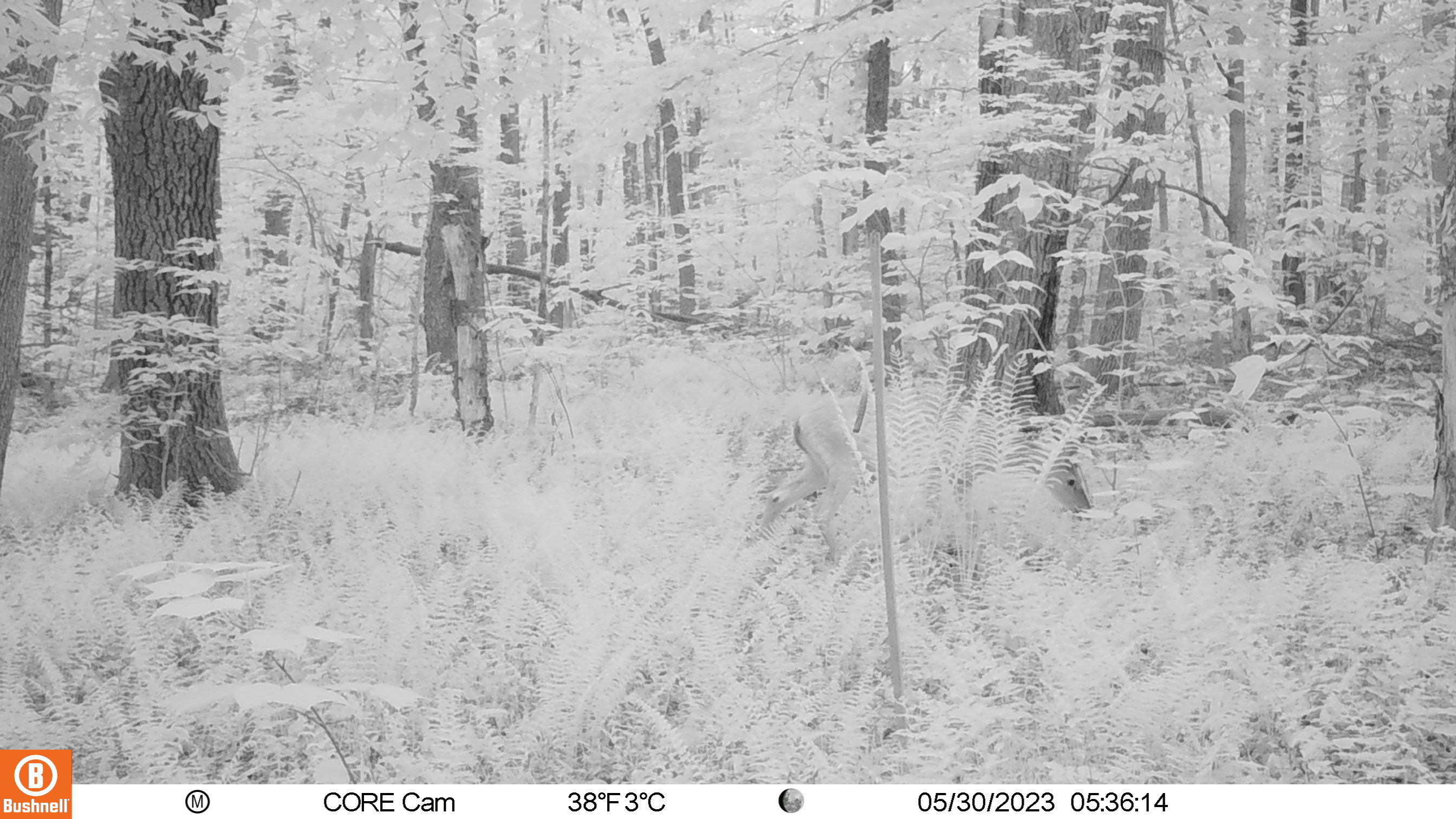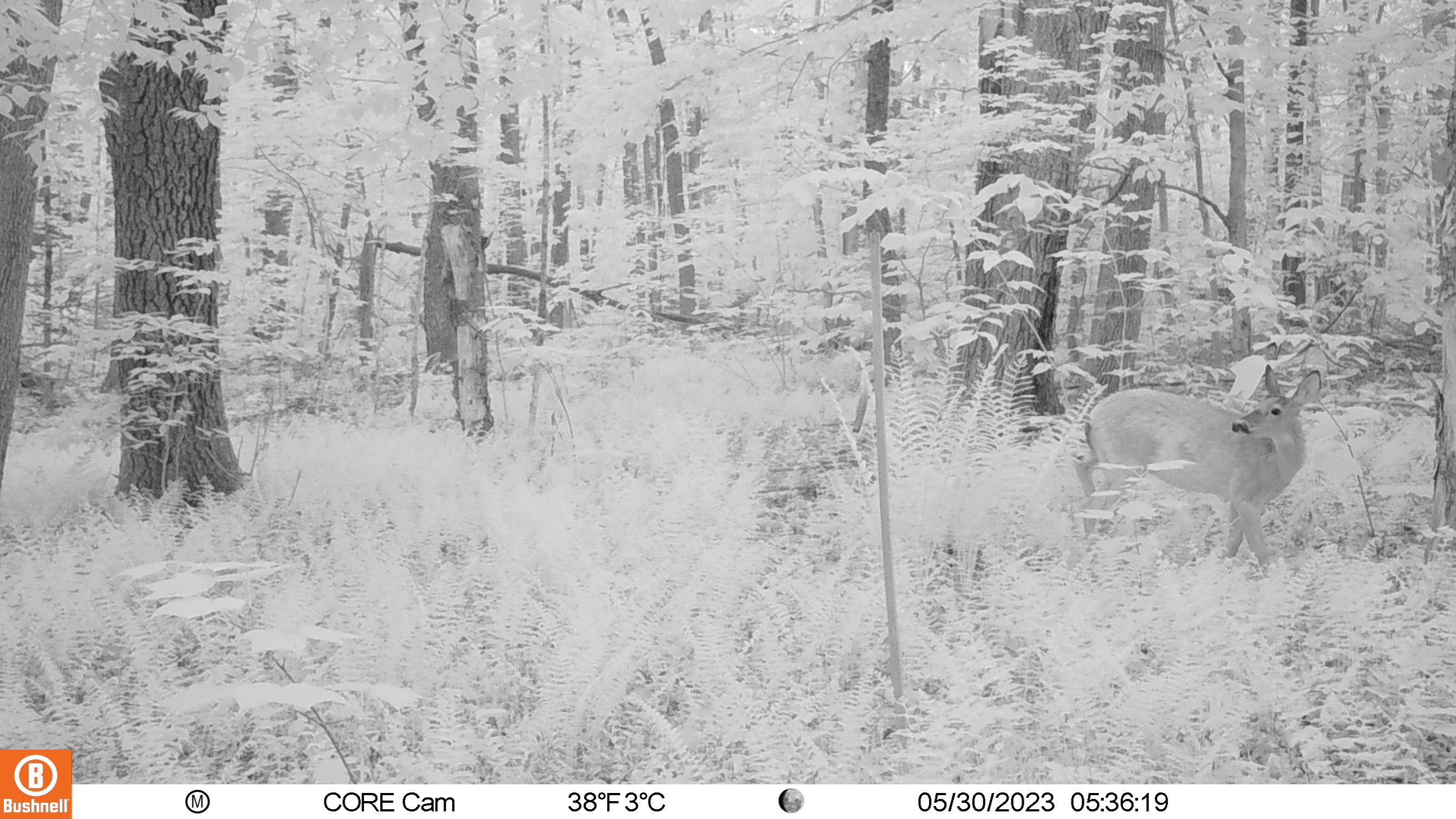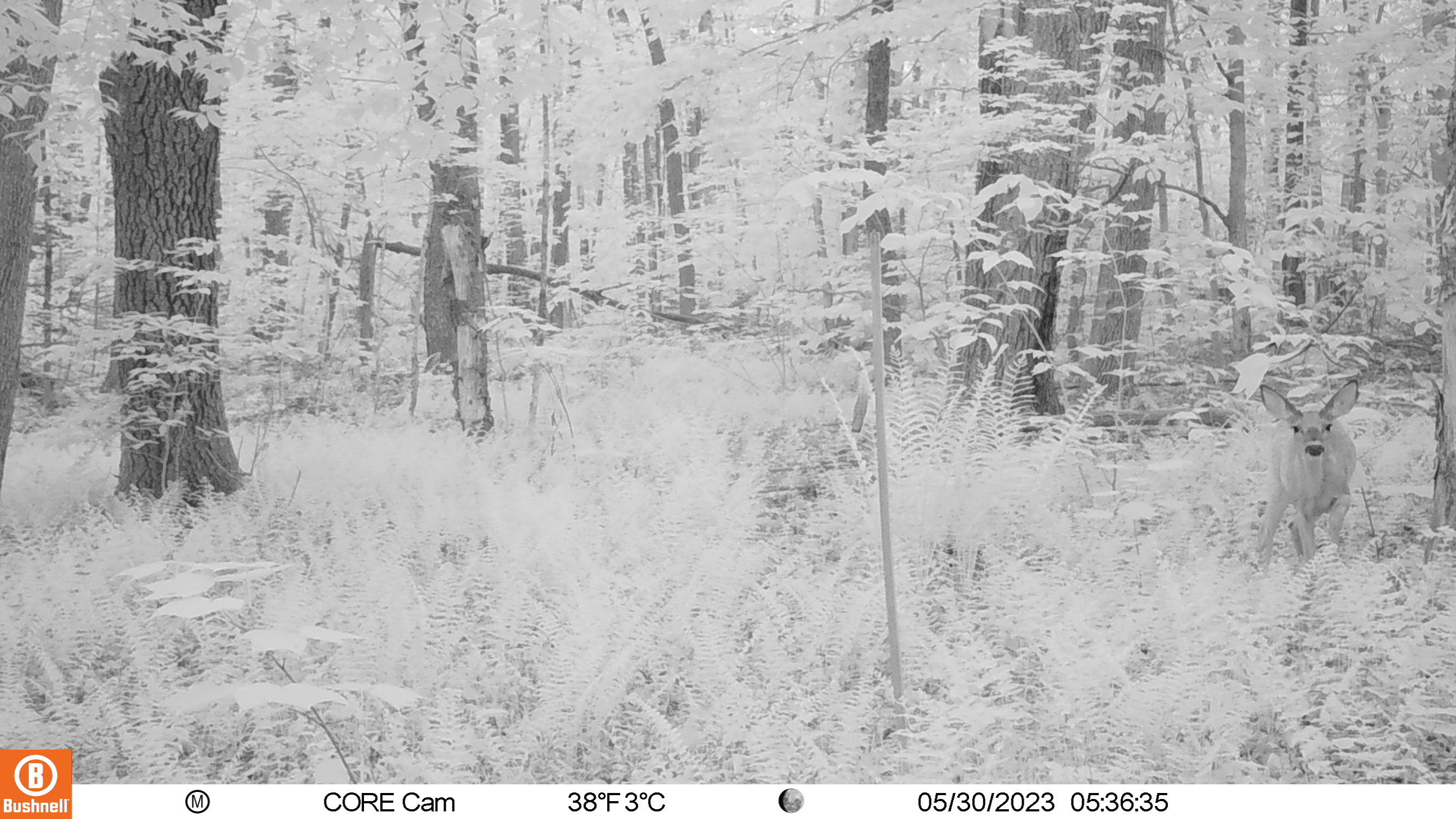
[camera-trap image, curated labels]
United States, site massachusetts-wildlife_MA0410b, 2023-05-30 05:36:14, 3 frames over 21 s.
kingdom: Animalia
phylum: Chordata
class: Mammalia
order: Artiodactyla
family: Cervidae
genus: Odocoileus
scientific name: Odocoileus virginianus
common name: white-tailed deer